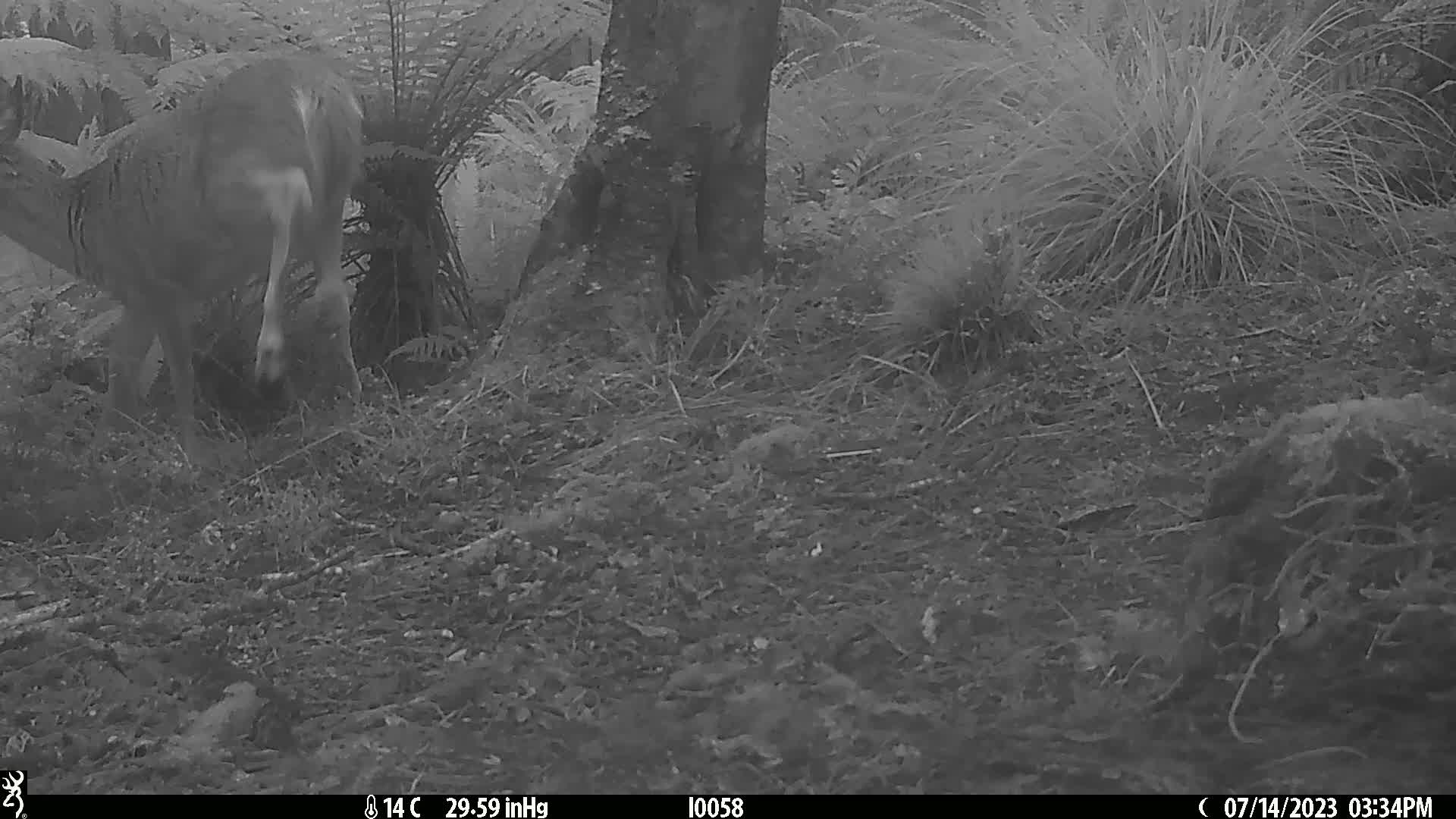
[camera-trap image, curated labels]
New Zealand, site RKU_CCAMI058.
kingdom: Animalia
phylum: Chordata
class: Mammalia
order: Artiodactyla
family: Cervidae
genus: Odocoileus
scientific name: Odocoileus virginianus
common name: white-tailed deer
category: white tailed deer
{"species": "white tailed deer (white-tailed deer) (Odocoileus virginianus)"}